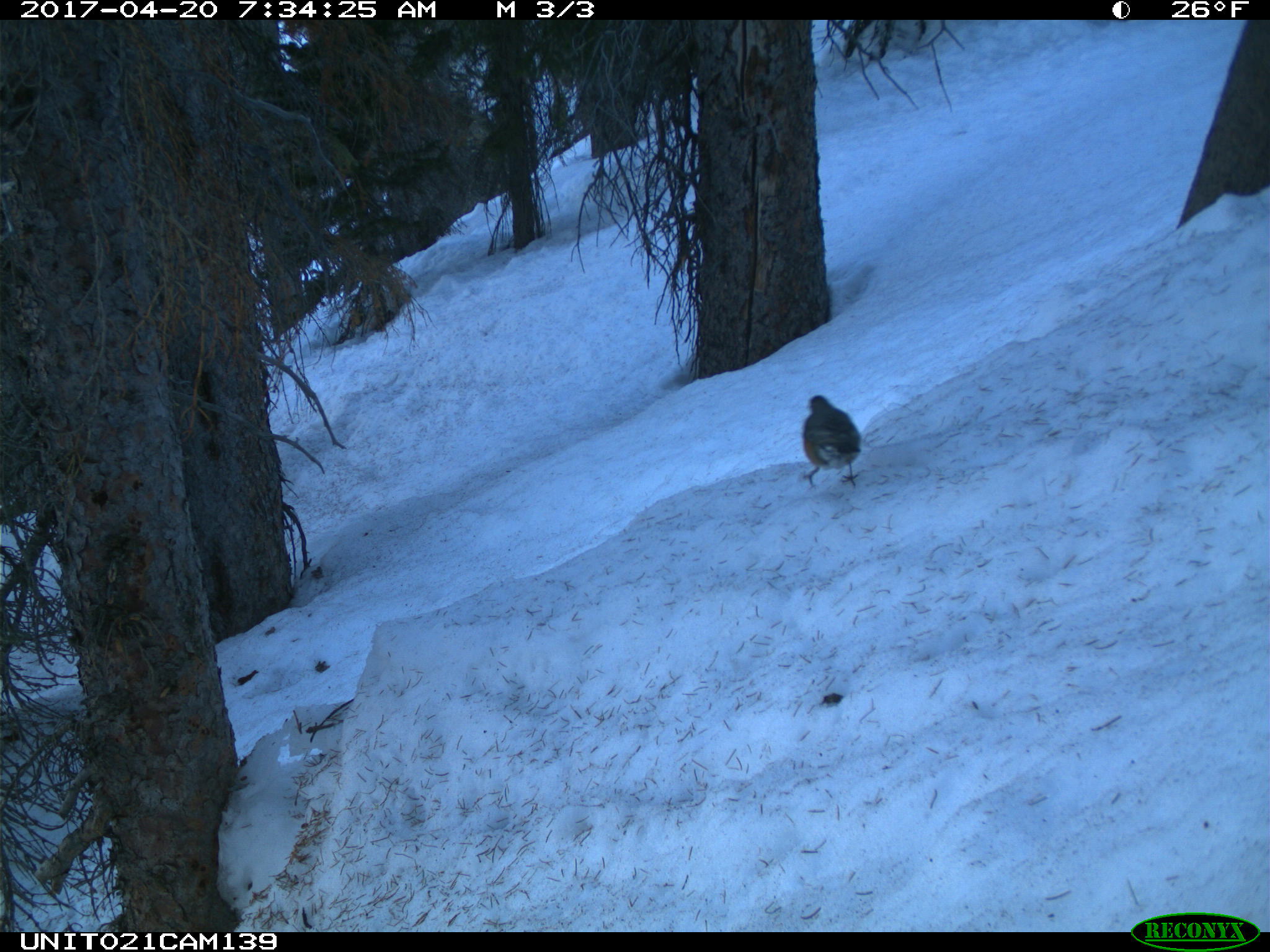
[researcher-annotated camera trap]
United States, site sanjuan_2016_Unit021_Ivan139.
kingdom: Animalia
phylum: Chordata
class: Aves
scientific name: Aves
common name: birds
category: unidentified bird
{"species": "unidentified bird (birds) (Aves)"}